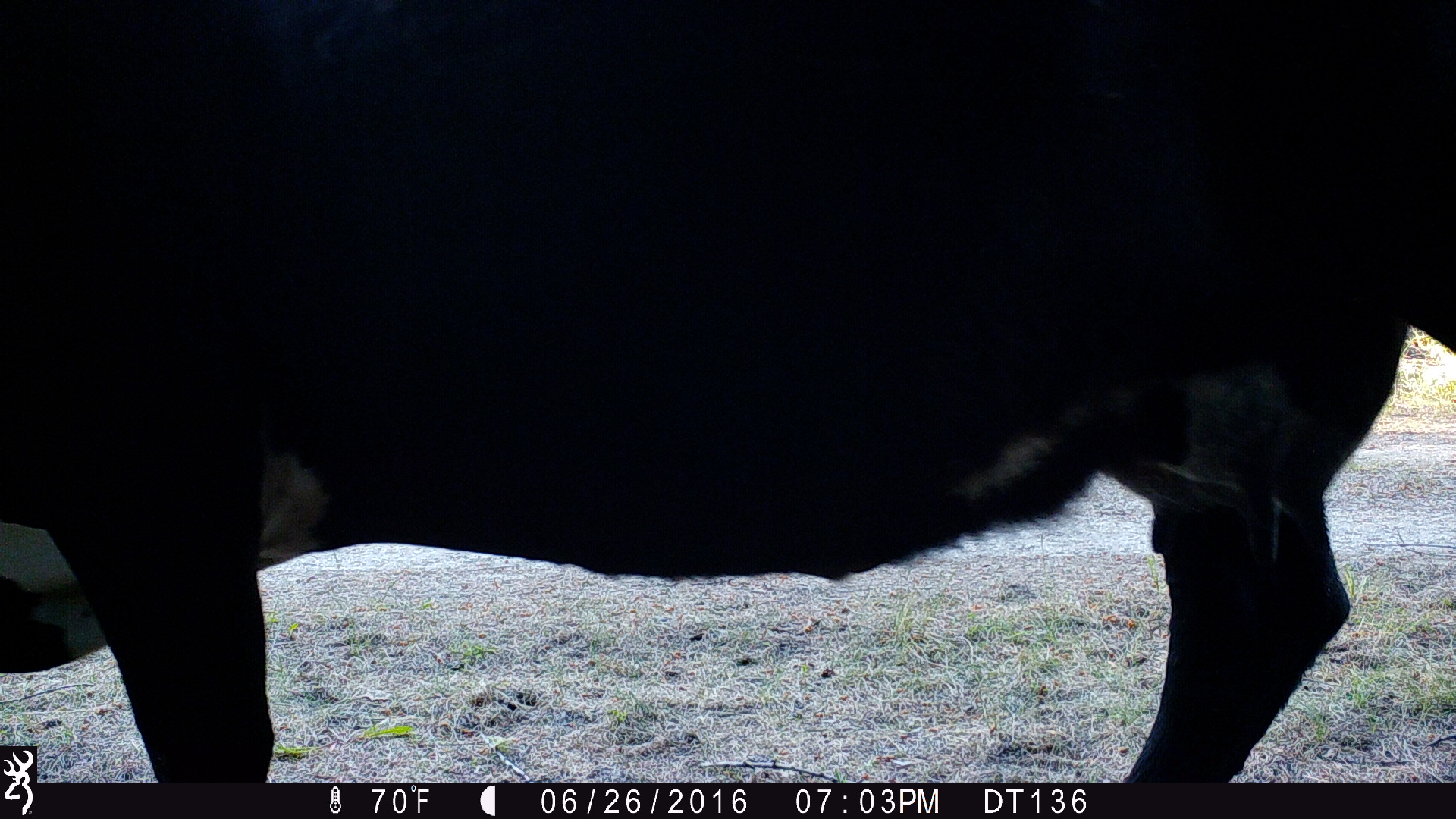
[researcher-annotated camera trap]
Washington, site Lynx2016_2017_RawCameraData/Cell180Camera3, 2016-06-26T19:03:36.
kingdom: Animalia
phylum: Chordata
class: Mammalia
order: Artiodactyla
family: Bovidae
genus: Bos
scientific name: Bos taurus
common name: domestic cattle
Domestic cattle (Bos taurus). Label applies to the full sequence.